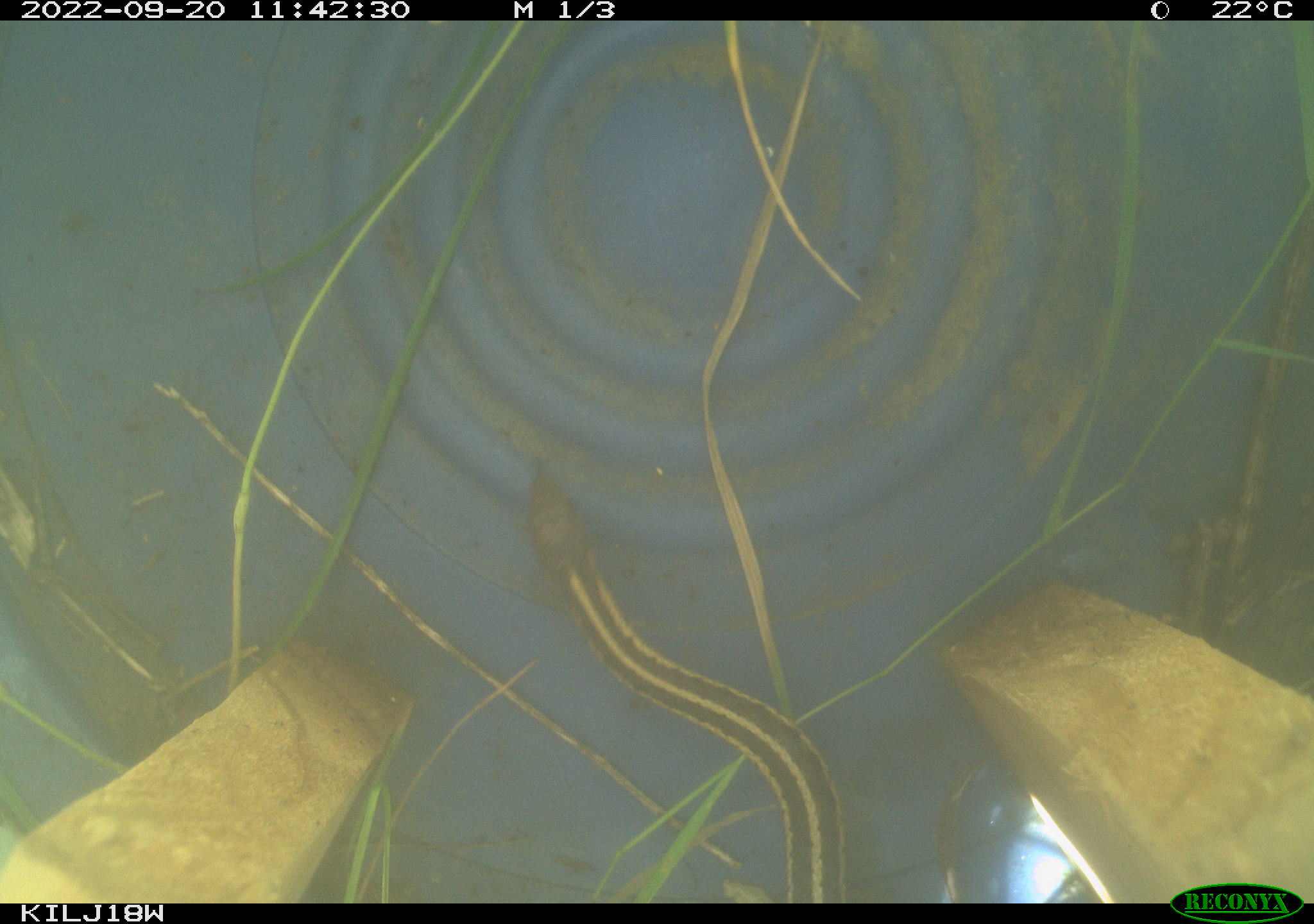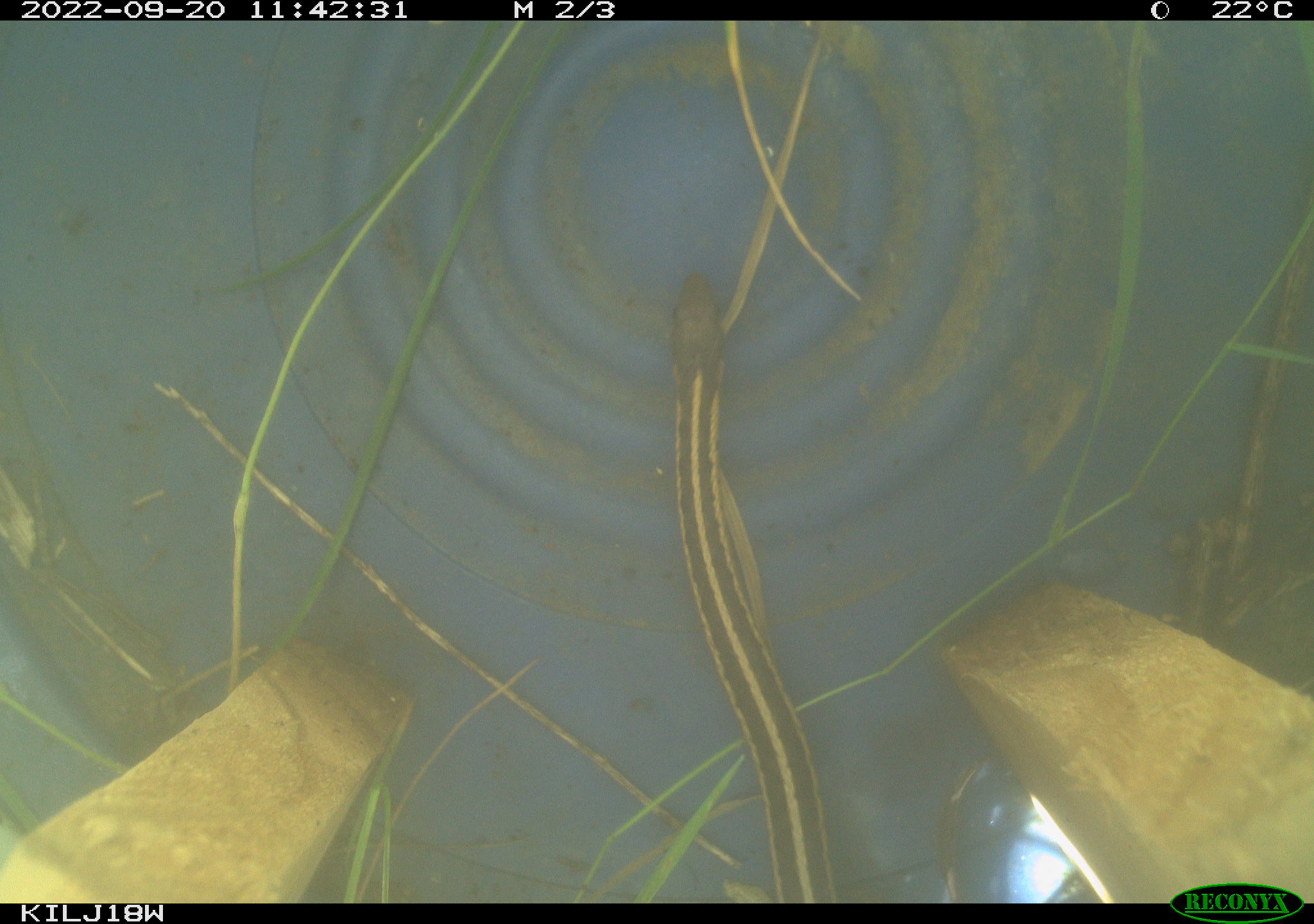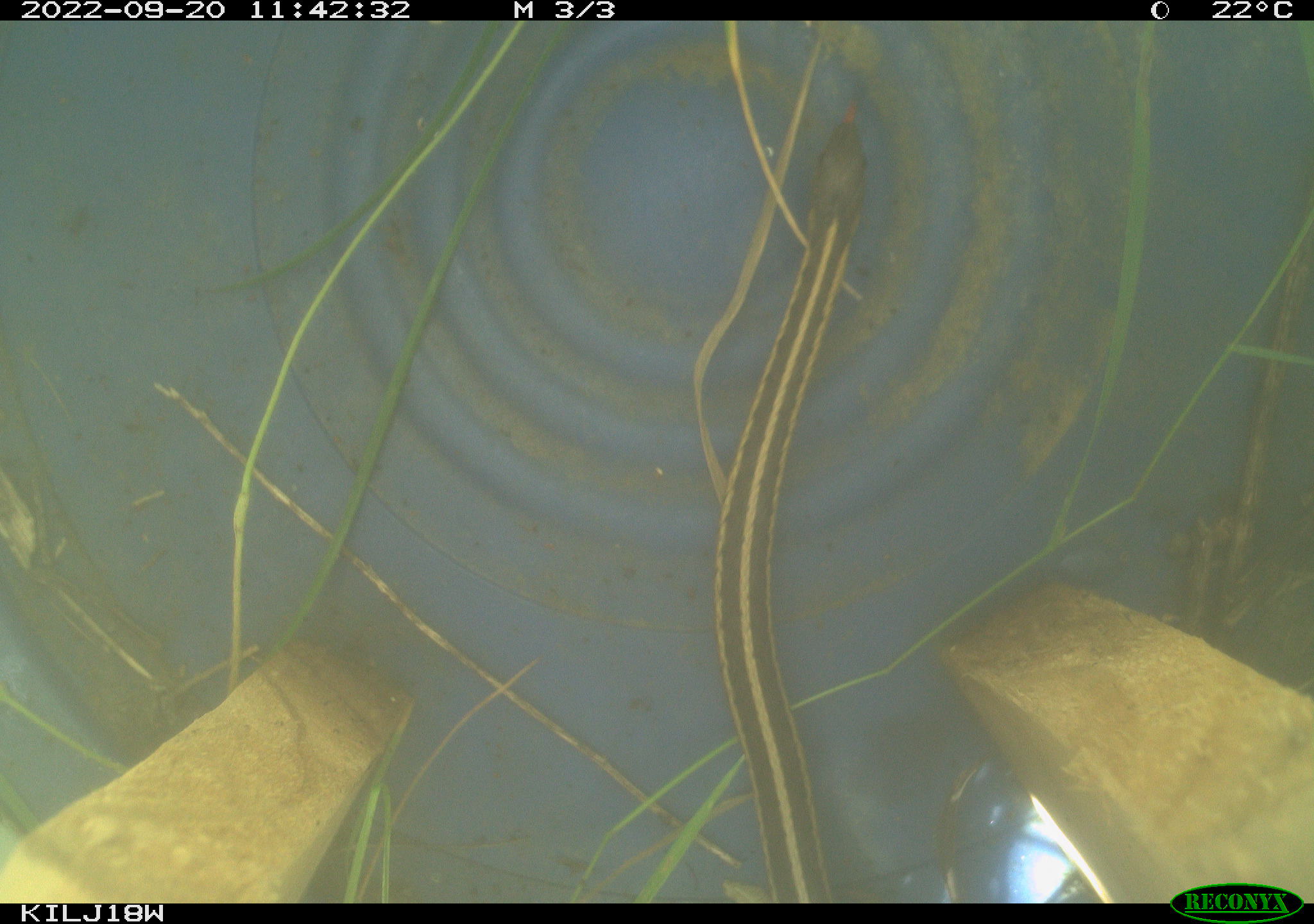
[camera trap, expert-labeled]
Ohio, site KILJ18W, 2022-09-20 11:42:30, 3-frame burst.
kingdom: Animalia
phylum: Chordata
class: Reptilia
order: Squamata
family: Colubridae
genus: Thamnophis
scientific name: Thamnophis sirtalis sirtalis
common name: eastern gartersnake